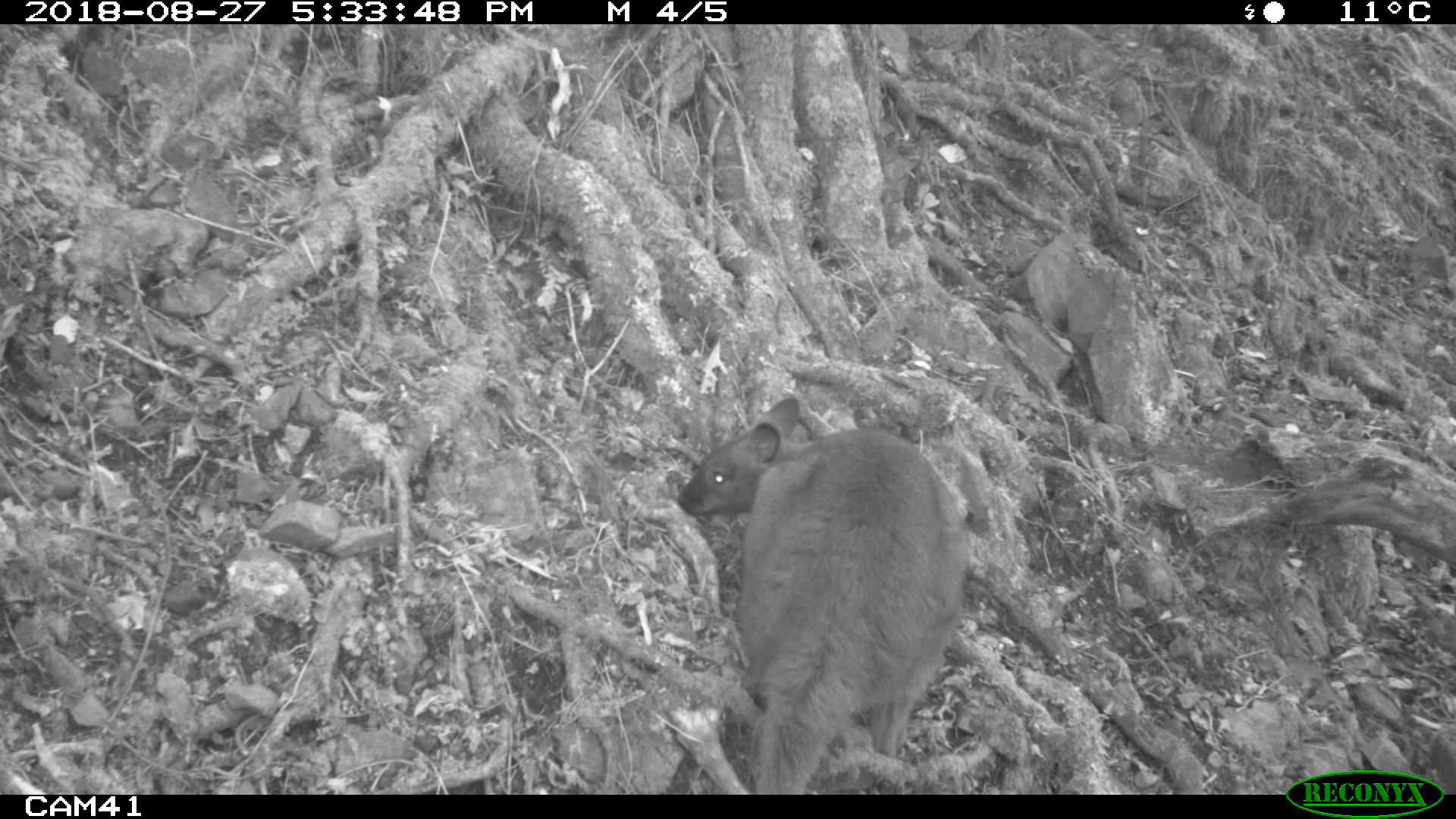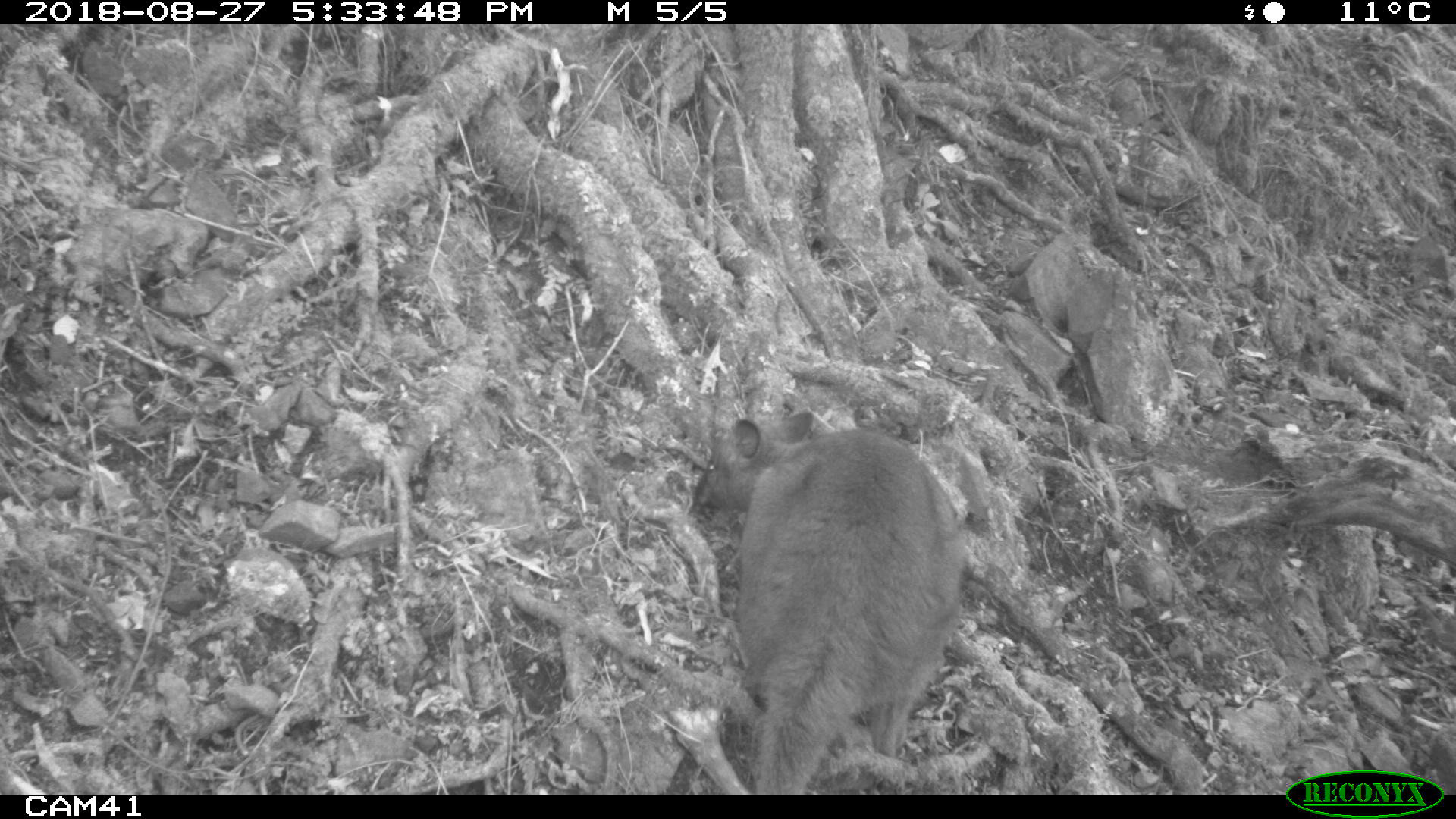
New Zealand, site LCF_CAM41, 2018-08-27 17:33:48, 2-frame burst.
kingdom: Animalia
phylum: Chordata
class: Mammalia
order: Diprotodontia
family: Macropodidae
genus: Notamacropus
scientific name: Notamacropus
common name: wallaby